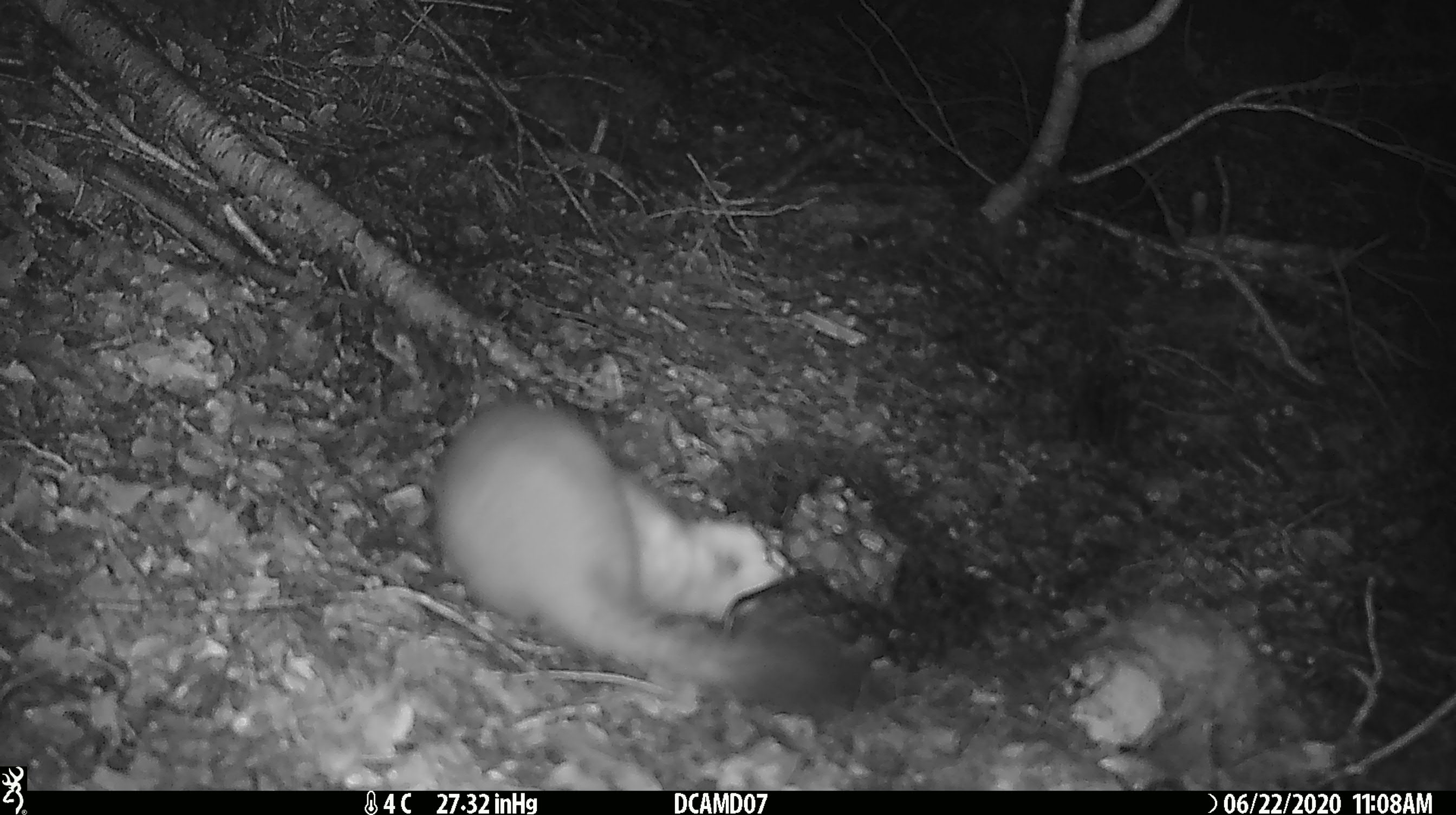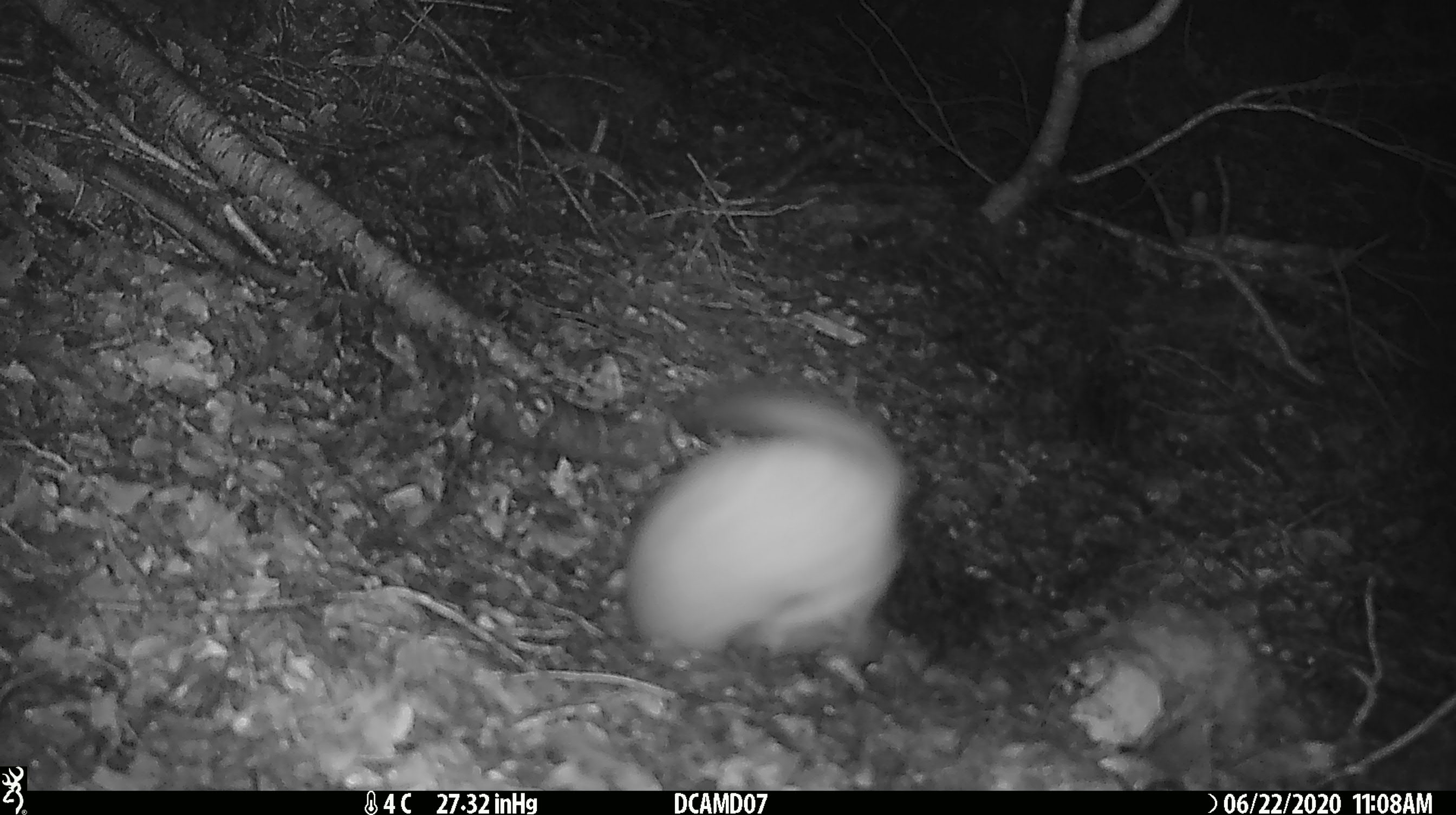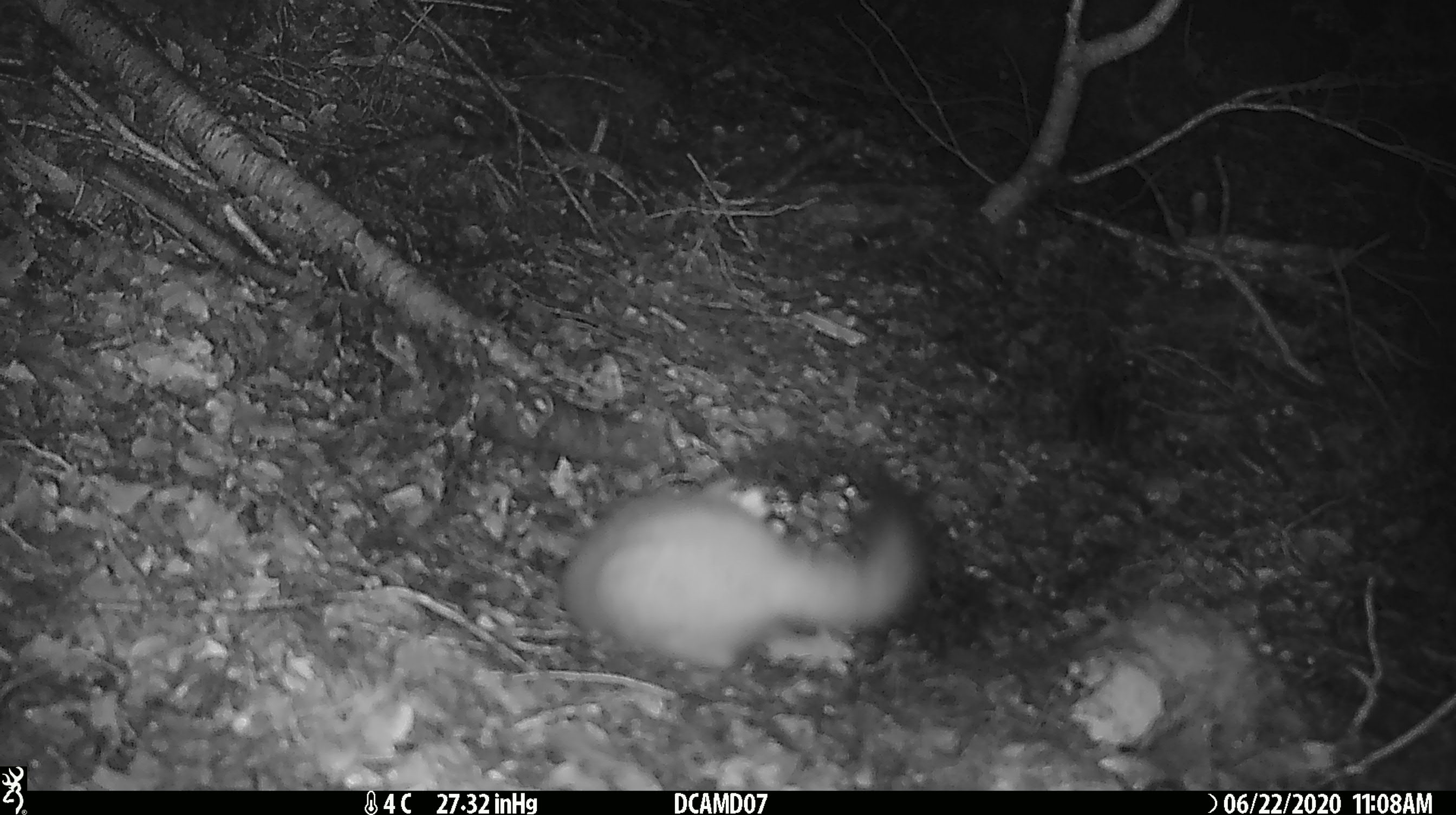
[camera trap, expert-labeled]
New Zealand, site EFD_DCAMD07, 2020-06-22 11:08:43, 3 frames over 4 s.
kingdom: Animalia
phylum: Chordata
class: Mammalia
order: Carnivora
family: Mustelidae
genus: Mustela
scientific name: Mustela erminea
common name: stoat